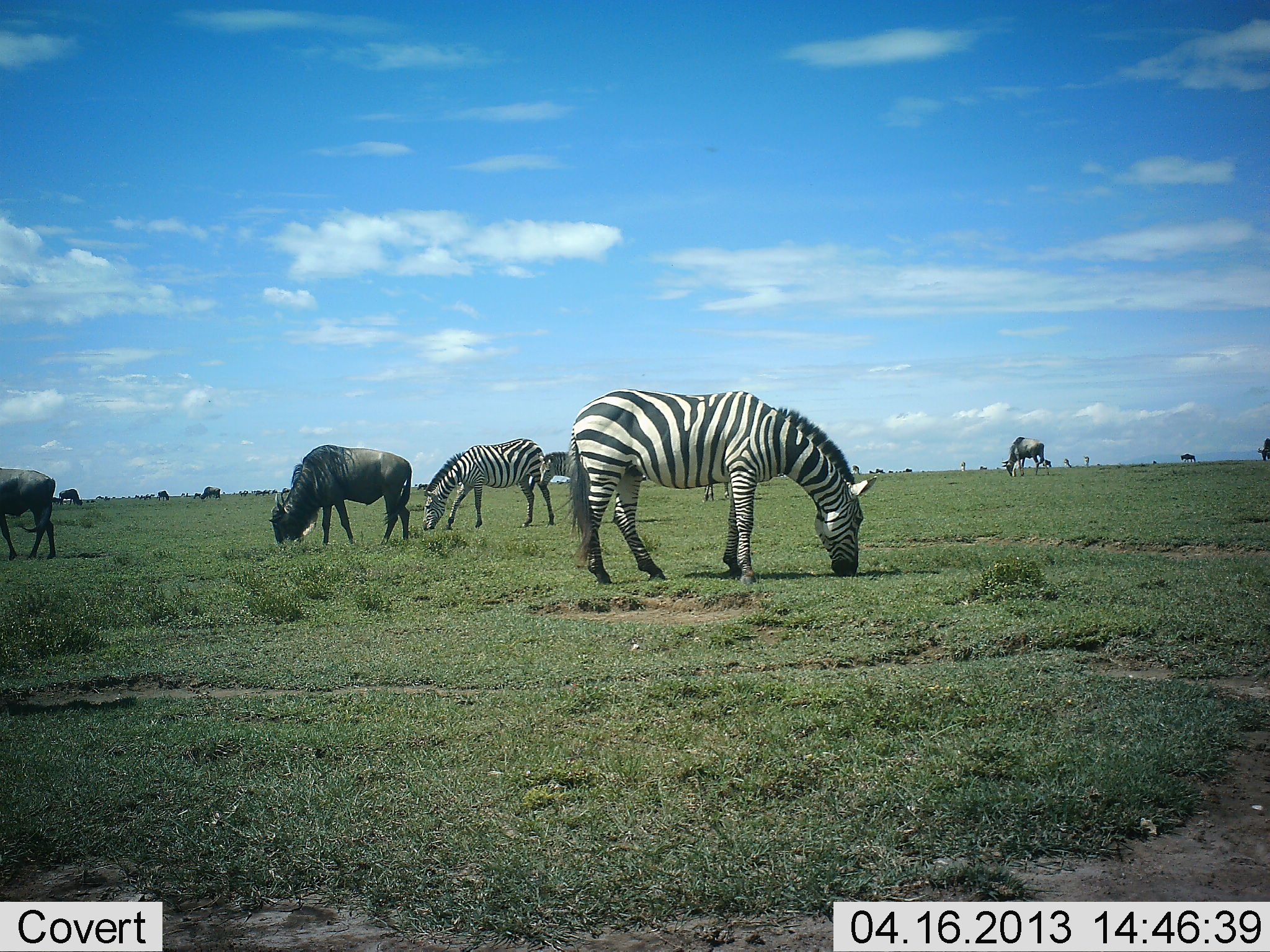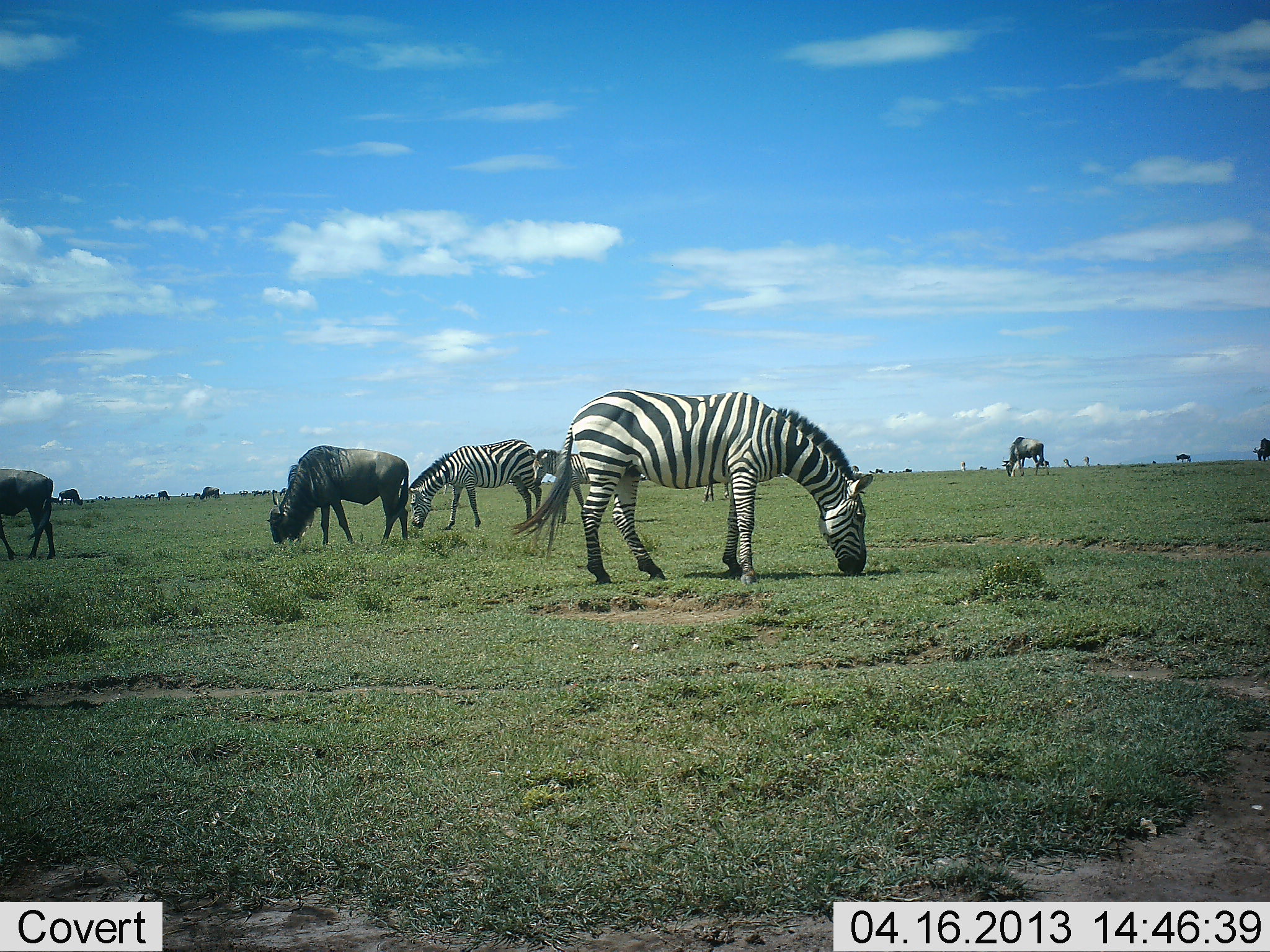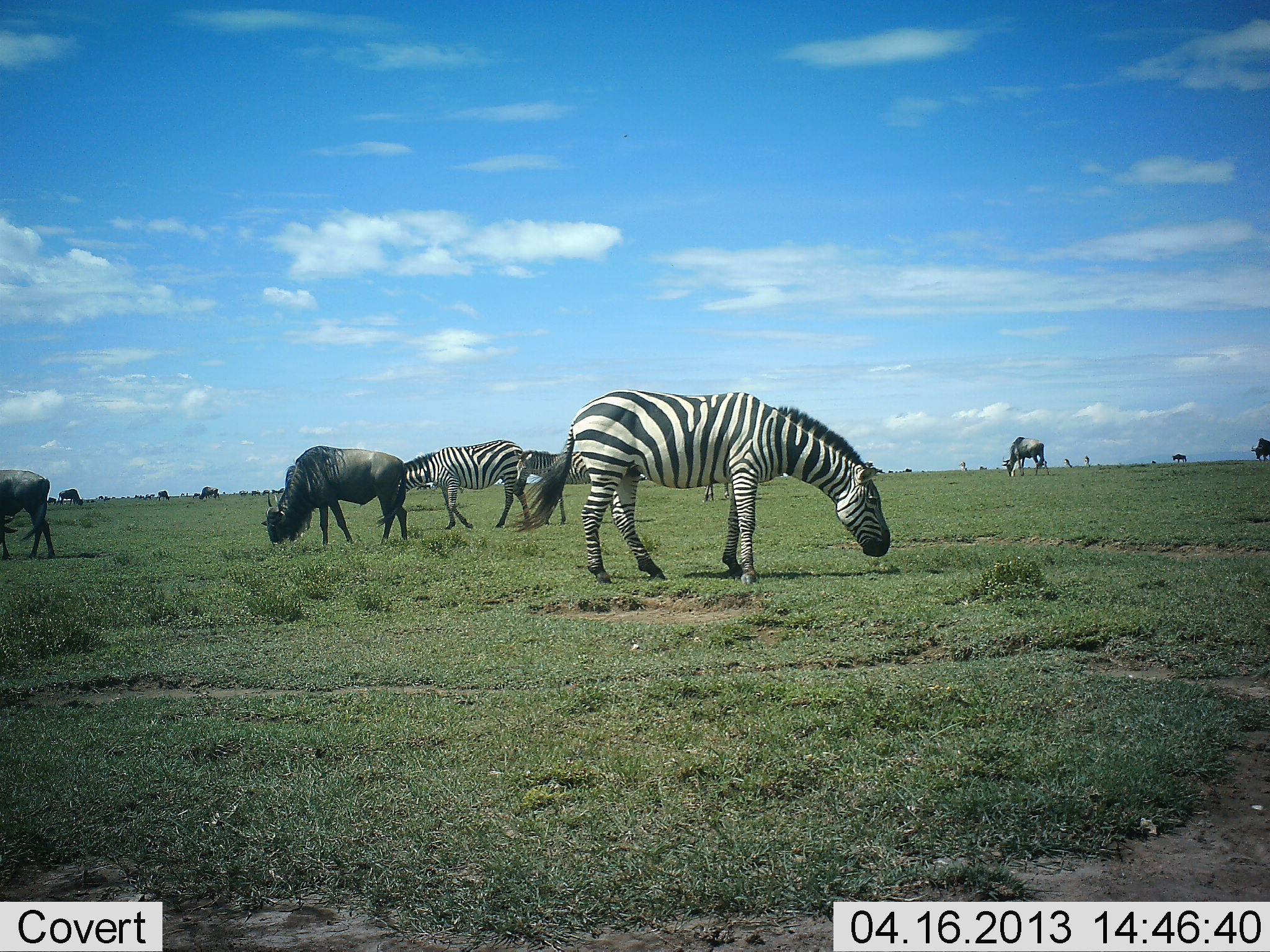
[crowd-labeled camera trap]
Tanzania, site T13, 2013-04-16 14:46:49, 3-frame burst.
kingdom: Animalia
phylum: Chordata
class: Mammalia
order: Artiodactyla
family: Bovidae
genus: Connochaetes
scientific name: Connochaetes taurinus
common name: blue wildebeest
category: wildebeest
Wildebeest (blue wildebeest) (Connochaetes taurinus), count 8. Behavior (volunteer vote fractions): standing 39%, resting 4%, moving 30%, interacting 0%. Young present (vote fraction): 0%. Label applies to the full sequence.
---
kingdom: Animalia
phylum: Chordata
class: Mammalia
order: Perissodactyla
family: Equidae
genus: Equus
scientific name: Equus quagga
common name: plains zebra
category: zebra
Zebra (plains zebra) (Equus quagga), count 3. Behavior (volunteer vote fractions): standing 24%, resting 0%, moving 16%, interacting 4%. Young present (vote fraction): 20%. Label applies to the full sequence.